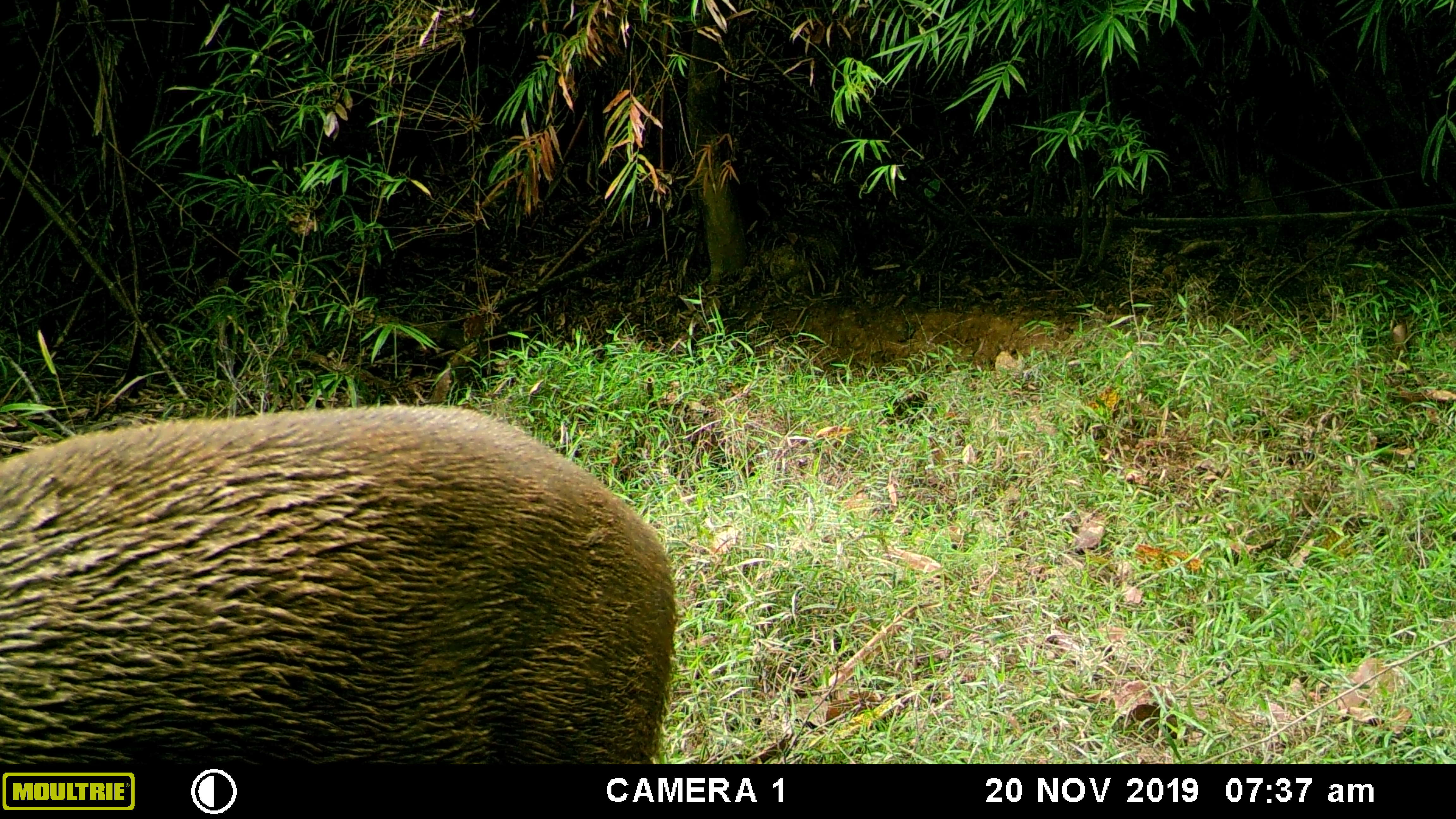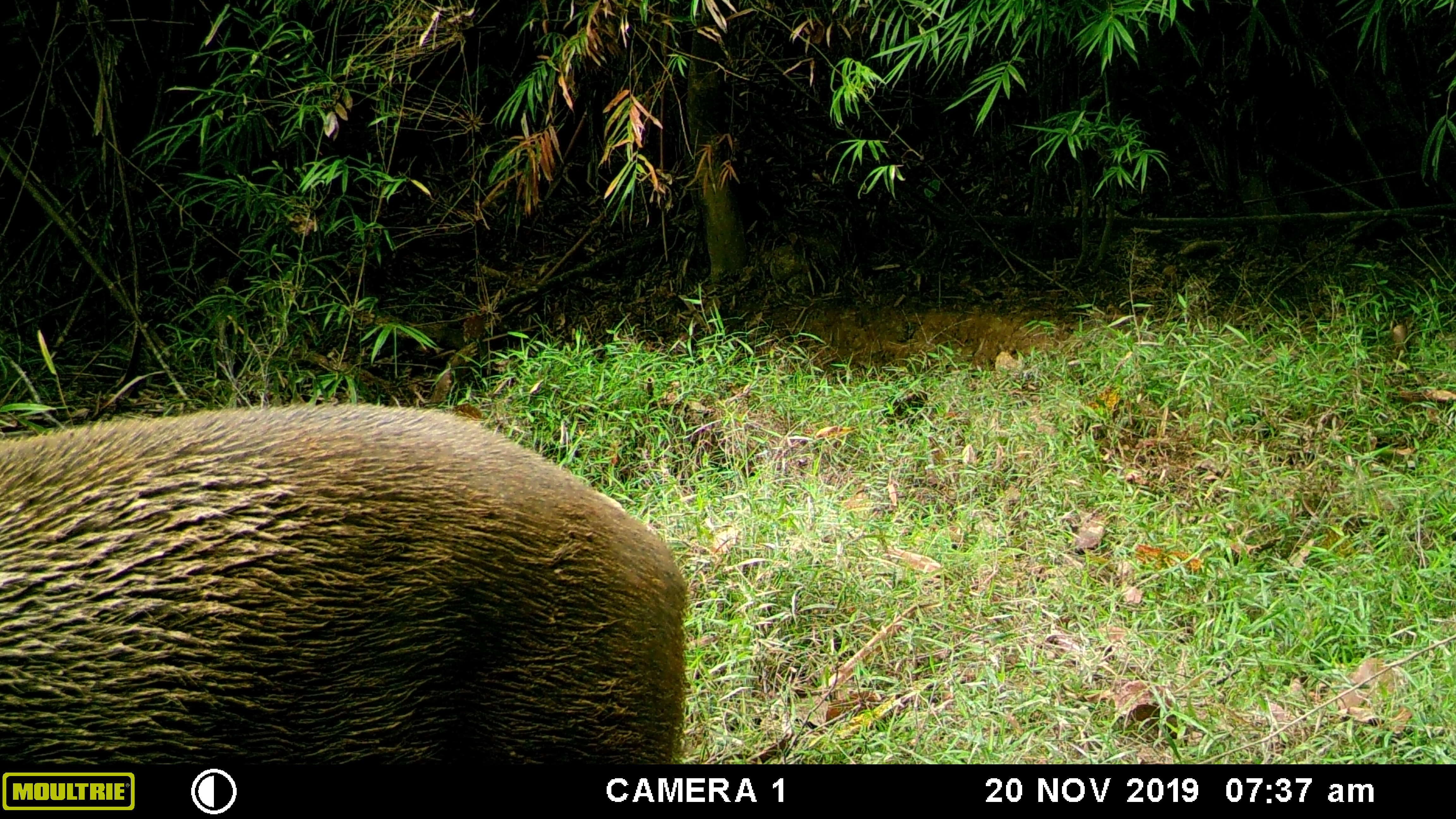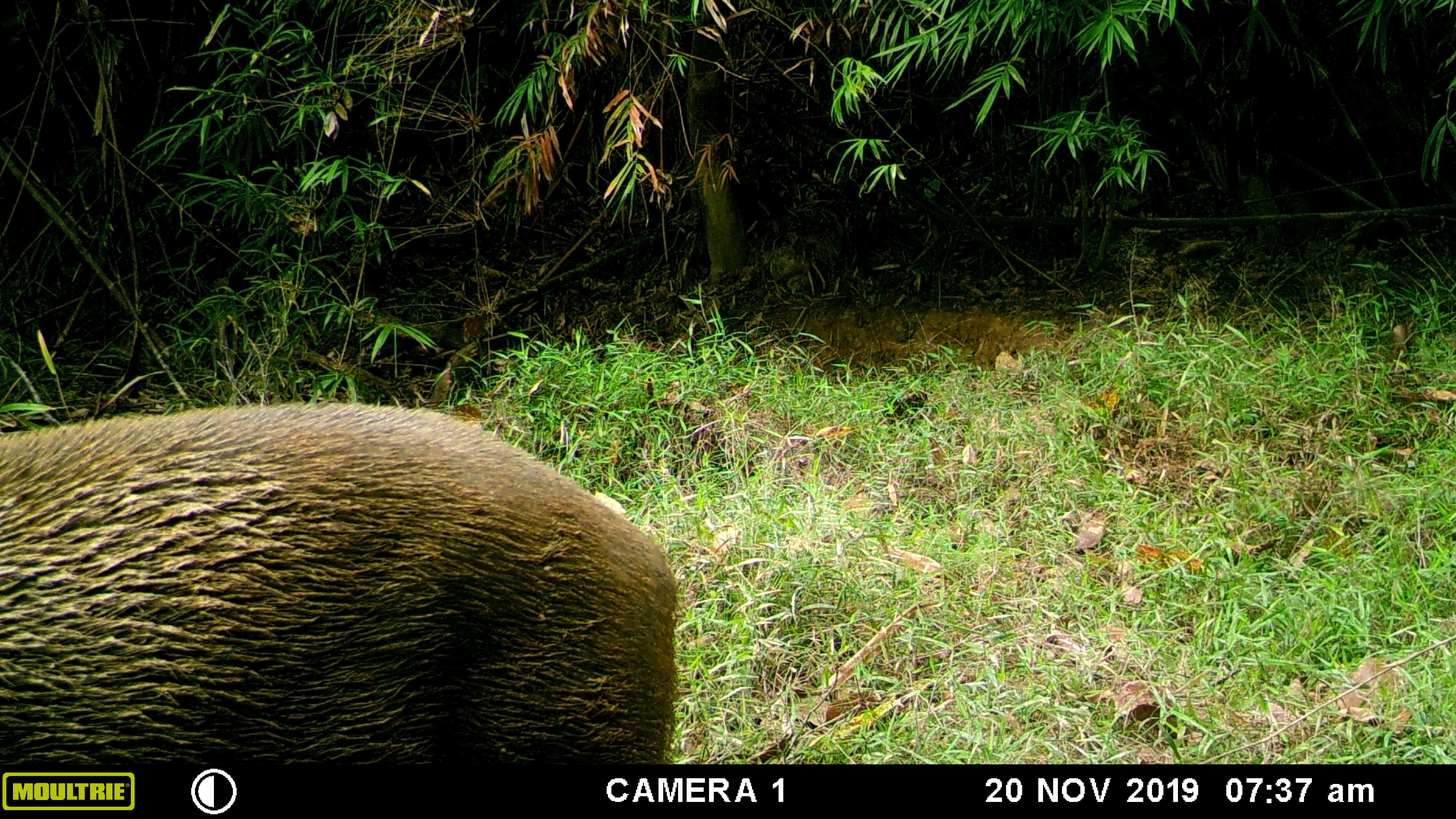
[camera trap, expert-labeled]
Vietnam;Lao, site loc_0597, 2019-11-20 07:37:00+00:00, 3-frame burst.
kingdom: Animalia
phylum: Chordata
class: Mammalia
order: Artiodactyla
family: Suidae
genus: Sus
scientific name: Sus scrofa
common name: eurasian wild pig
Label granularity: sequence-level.